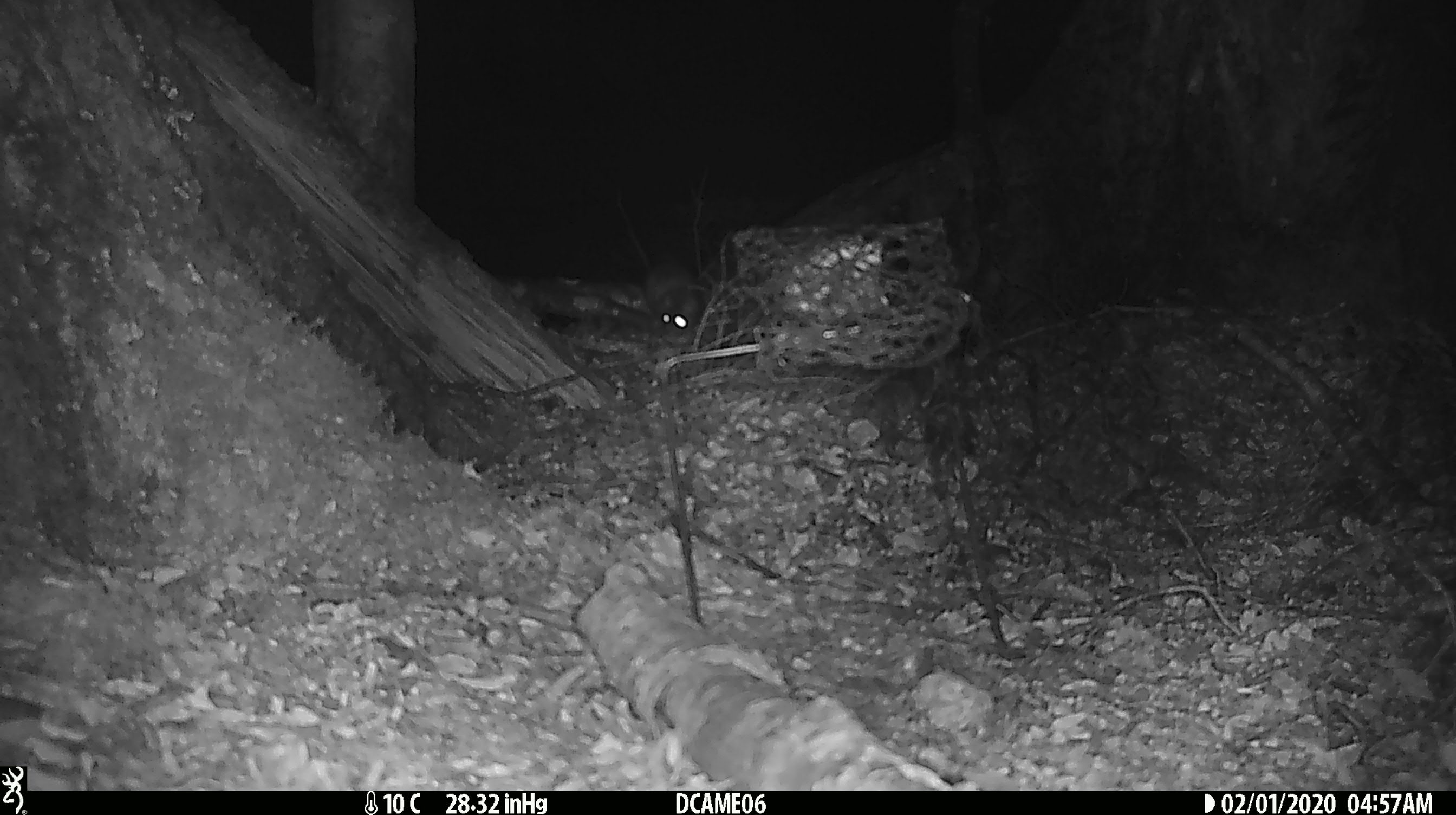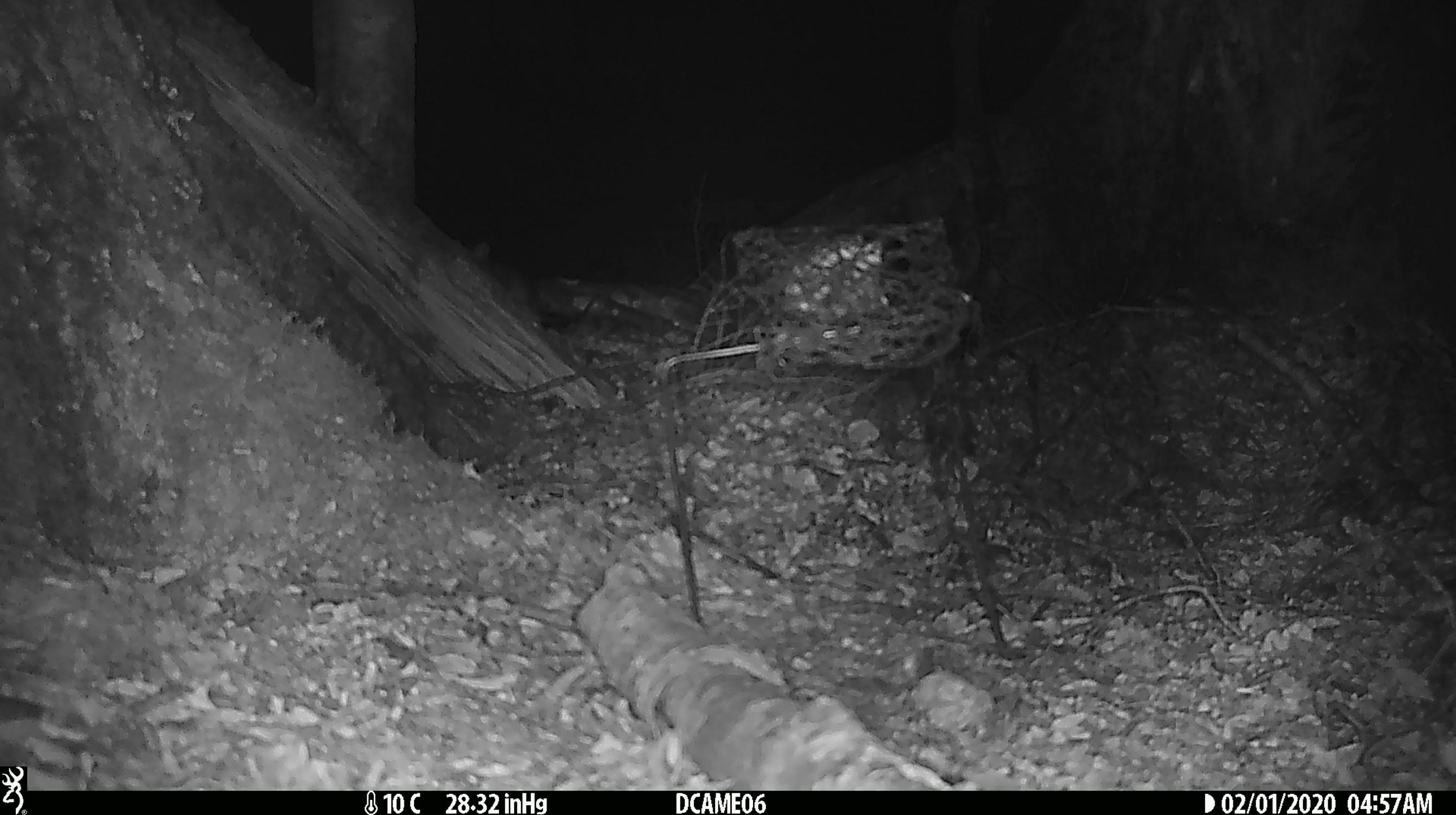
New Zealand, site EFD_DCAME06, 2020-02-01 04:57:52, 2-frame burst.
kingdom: Animalia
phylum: Chordata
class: Mammalia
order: Rodentia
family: Muridae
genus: Rattus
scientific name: Rattus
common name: rat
Rat (Rattus).